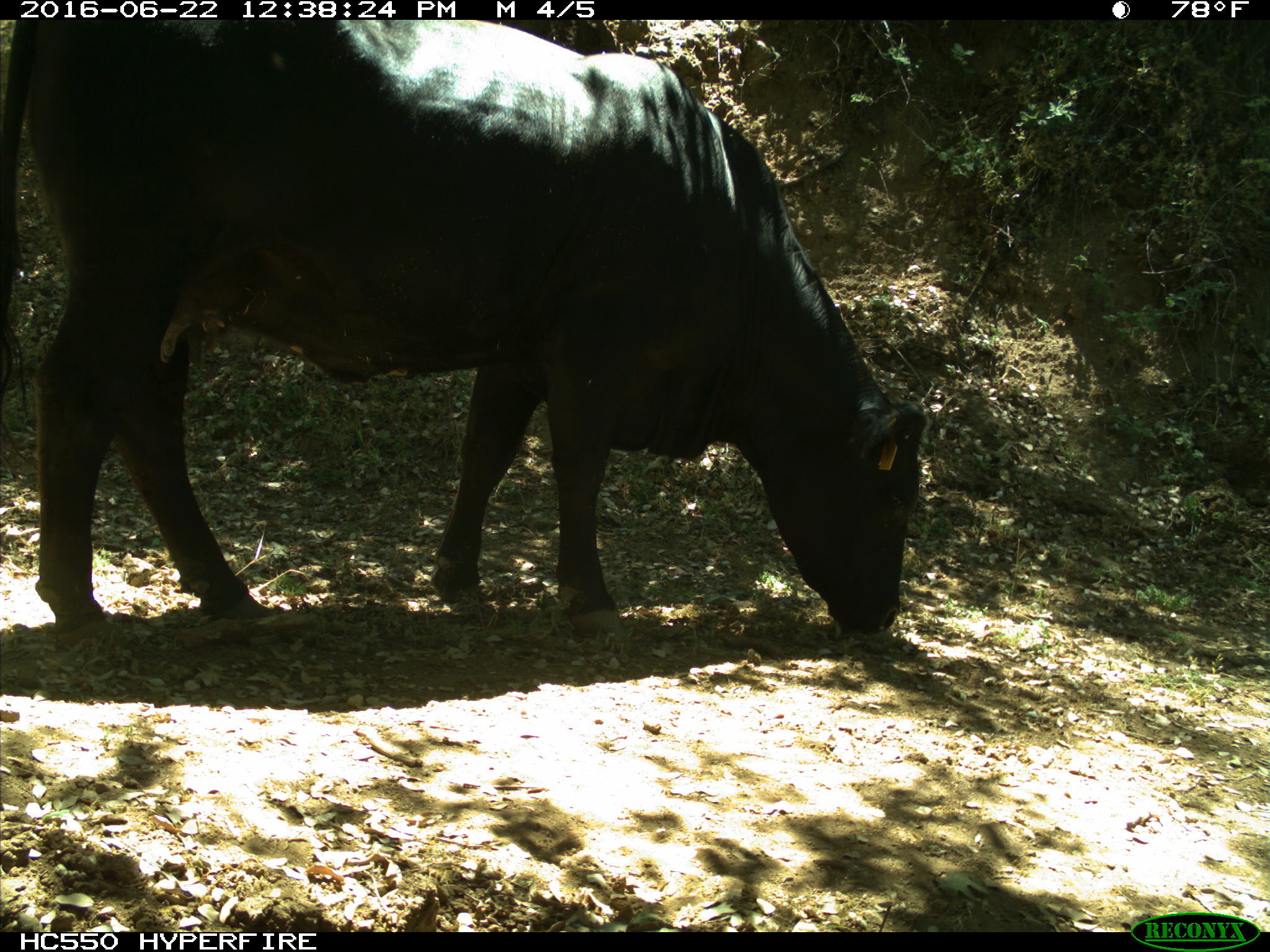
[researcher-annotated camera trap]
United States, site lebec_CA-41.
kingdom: Animalia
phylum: Chordata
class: Mammalia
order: Artiodactyla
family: Bovidae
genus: Bos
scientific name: Bos taurus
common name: domestic cow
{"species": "Bos taurus (domestic cow)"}